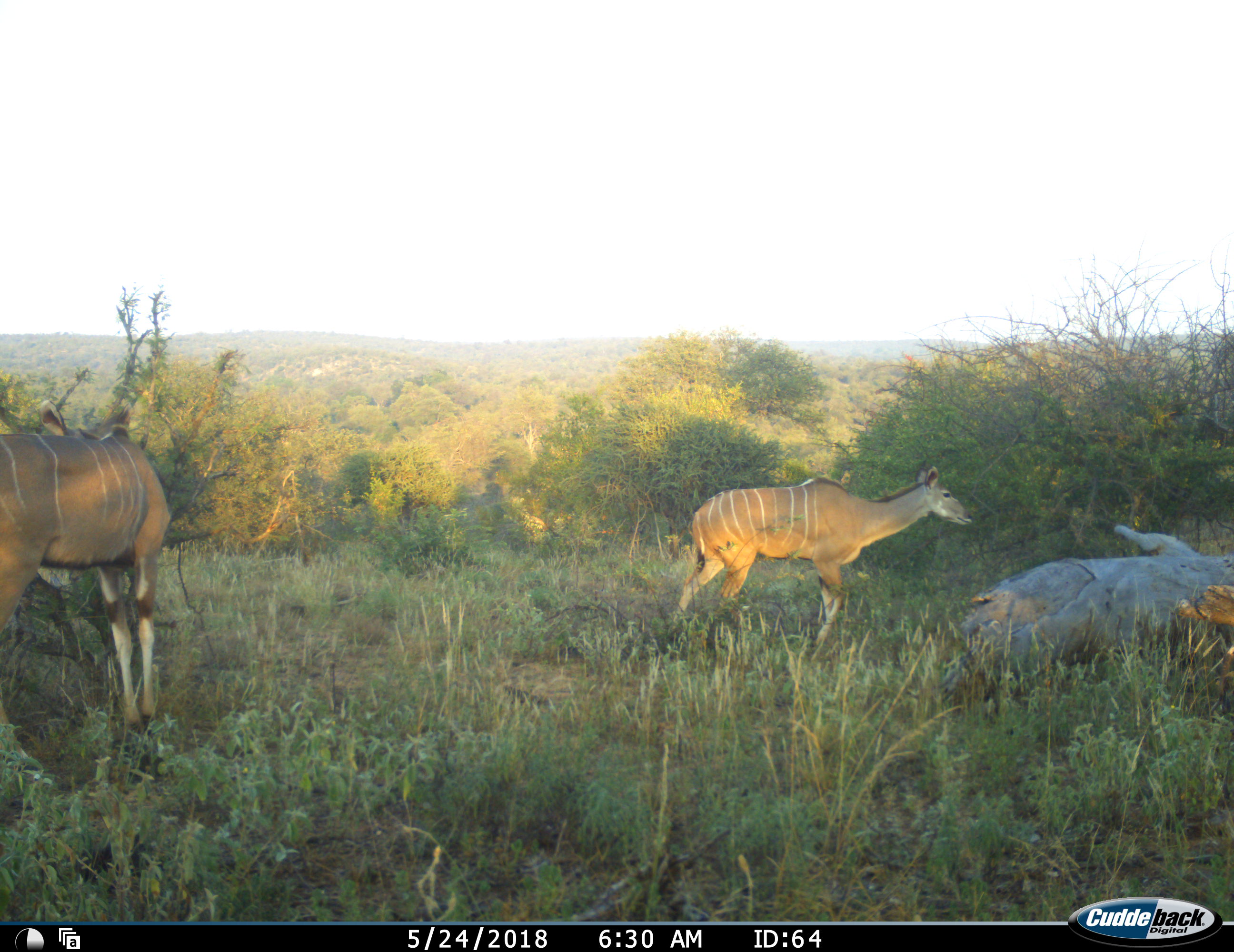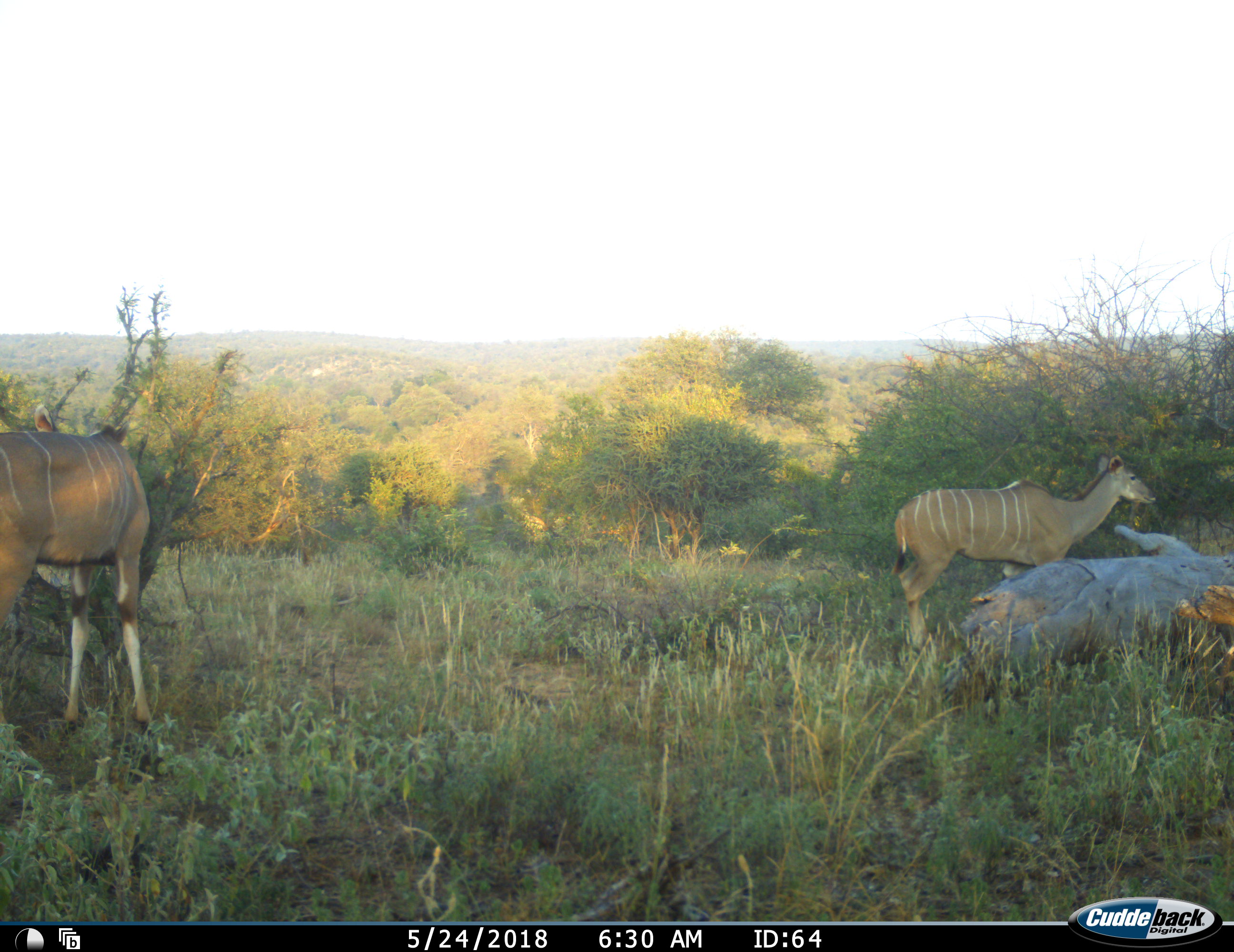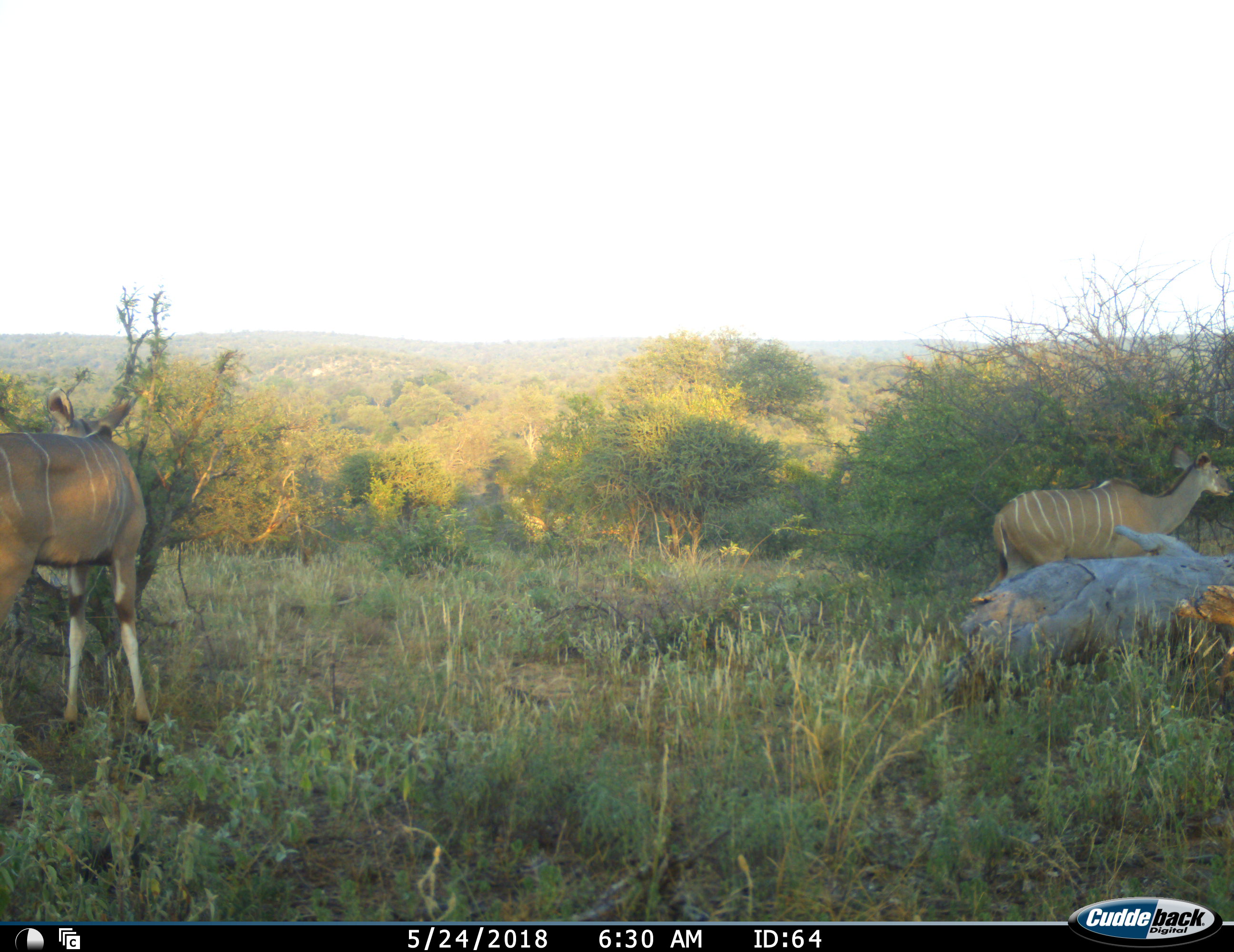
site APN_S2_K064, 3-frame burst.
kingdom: Animalia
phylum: Chordata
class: Mammalia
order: Artiodactyla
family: Bovidae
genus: Tragelaphus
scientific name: Tragelaphus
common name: kudu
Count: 2.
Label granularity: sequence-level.